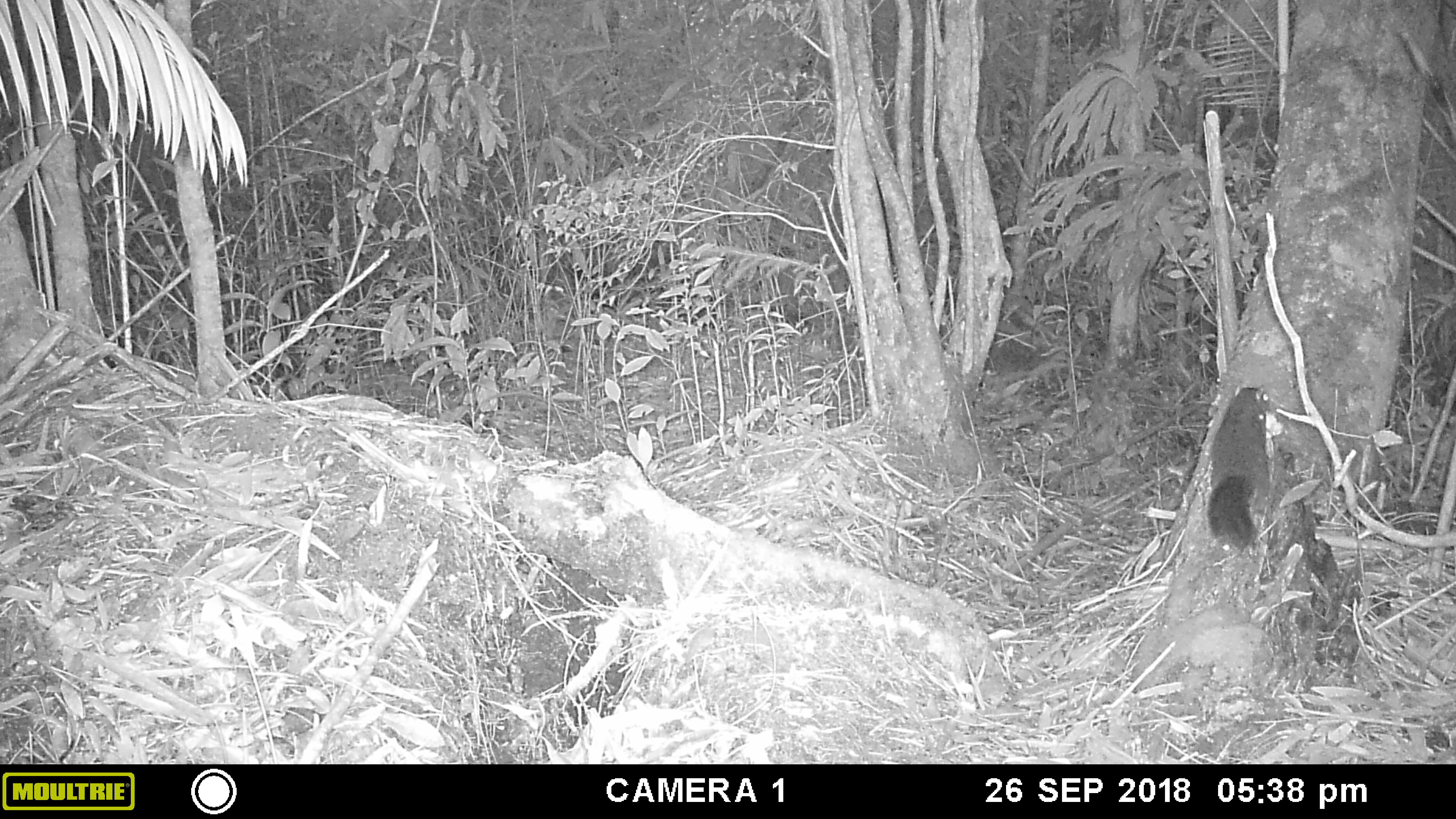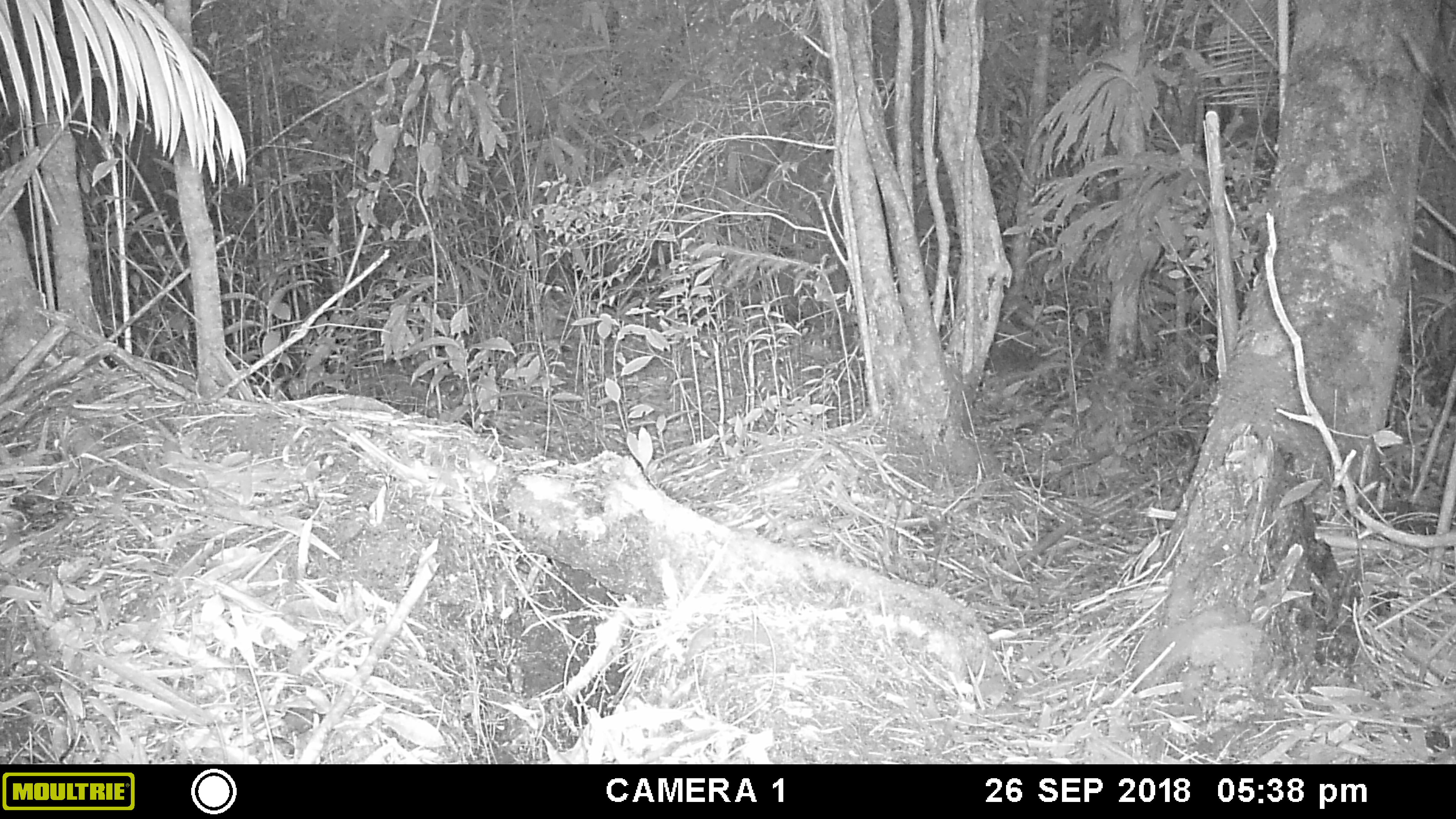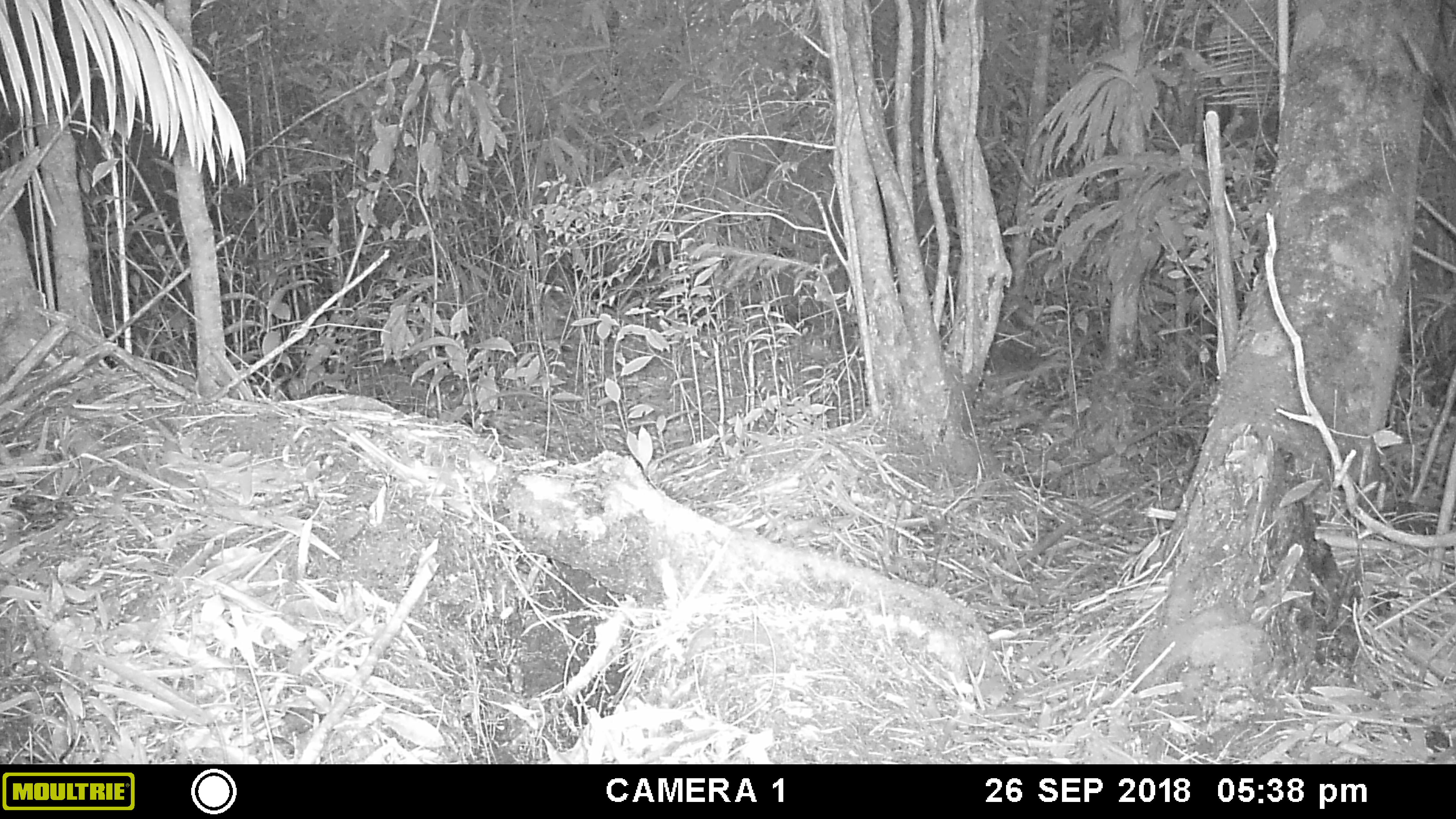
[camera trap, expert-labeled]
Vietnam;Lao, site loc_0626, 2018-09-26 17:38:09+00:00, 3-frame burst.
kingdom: Animalia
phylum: Chordata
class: Mammalia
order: Rodentia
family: Sciuridae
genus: Dremomys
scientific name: Dremomys rufigenis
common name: red-cheeked squirrel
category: red cheeked squirrel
Red cheeked squirrel (red-cheeked squirrel) (Dremomys rufigenis). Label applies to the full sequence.